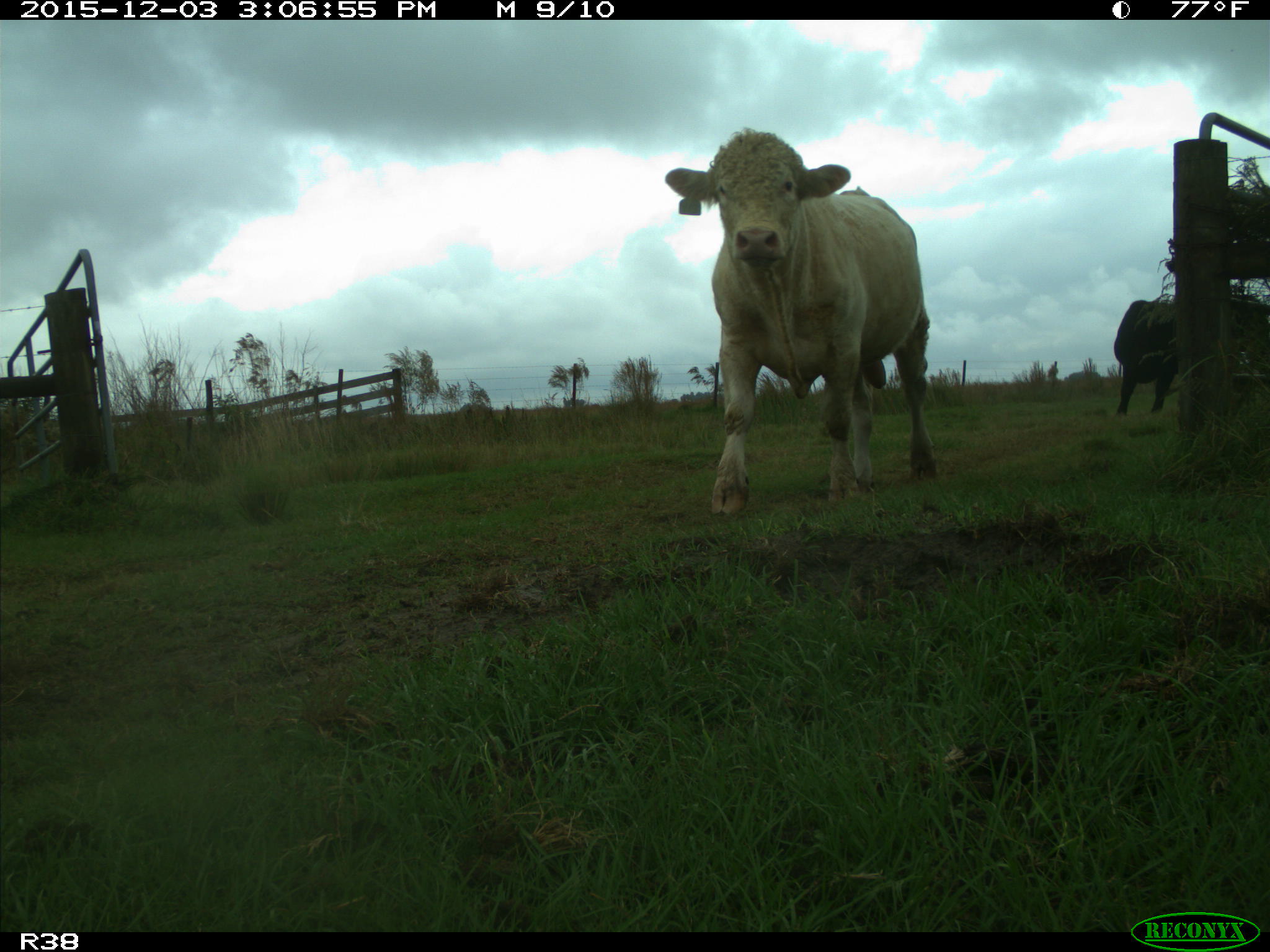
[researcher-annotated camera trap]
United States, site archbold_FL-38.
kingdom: Animalia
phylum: Chordata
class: Mammalia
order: Artiodactyla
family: Bovidae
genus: Bos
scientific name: Bos taurus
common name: domestic cow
Bos taurus (domestic cow).